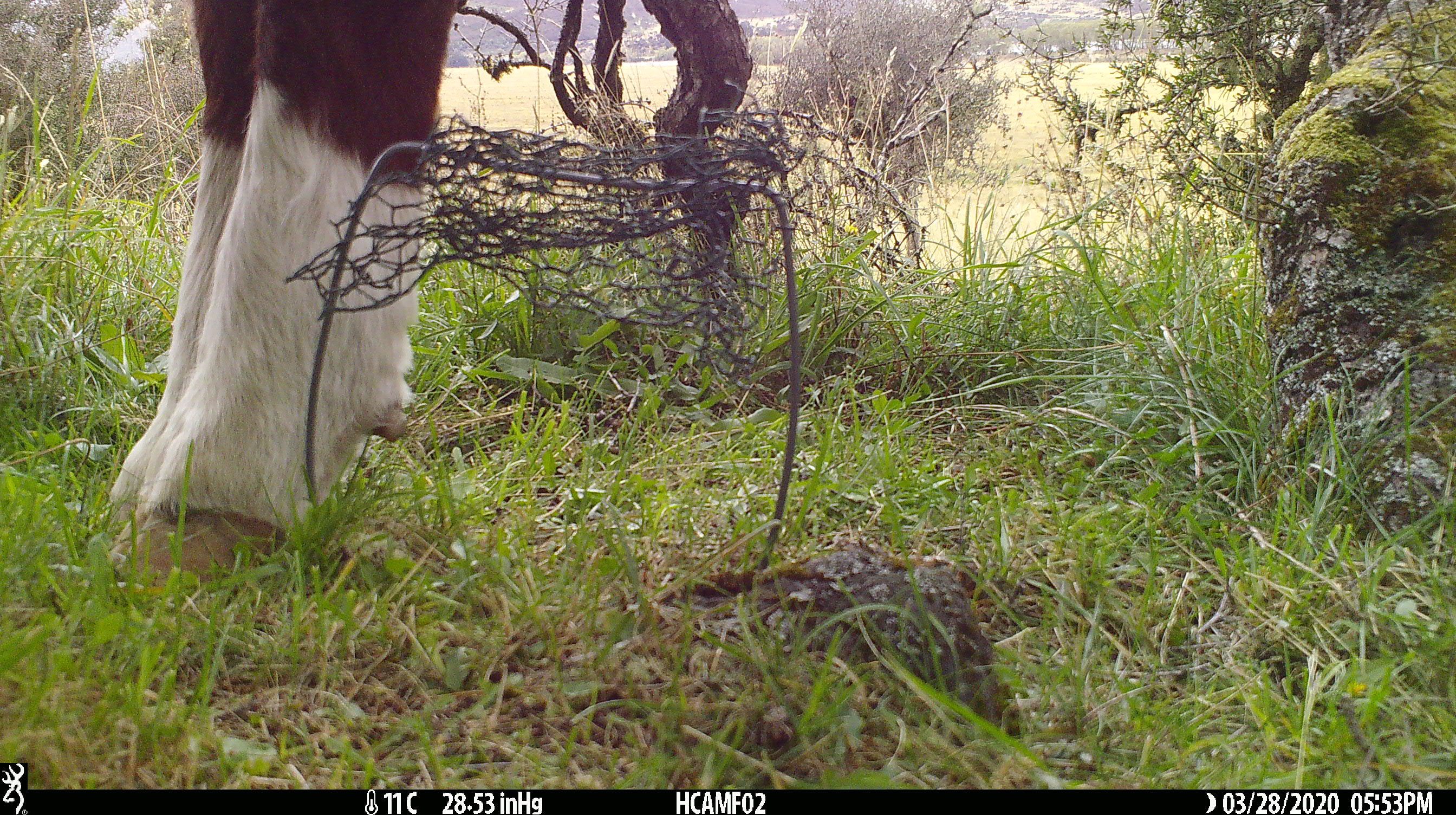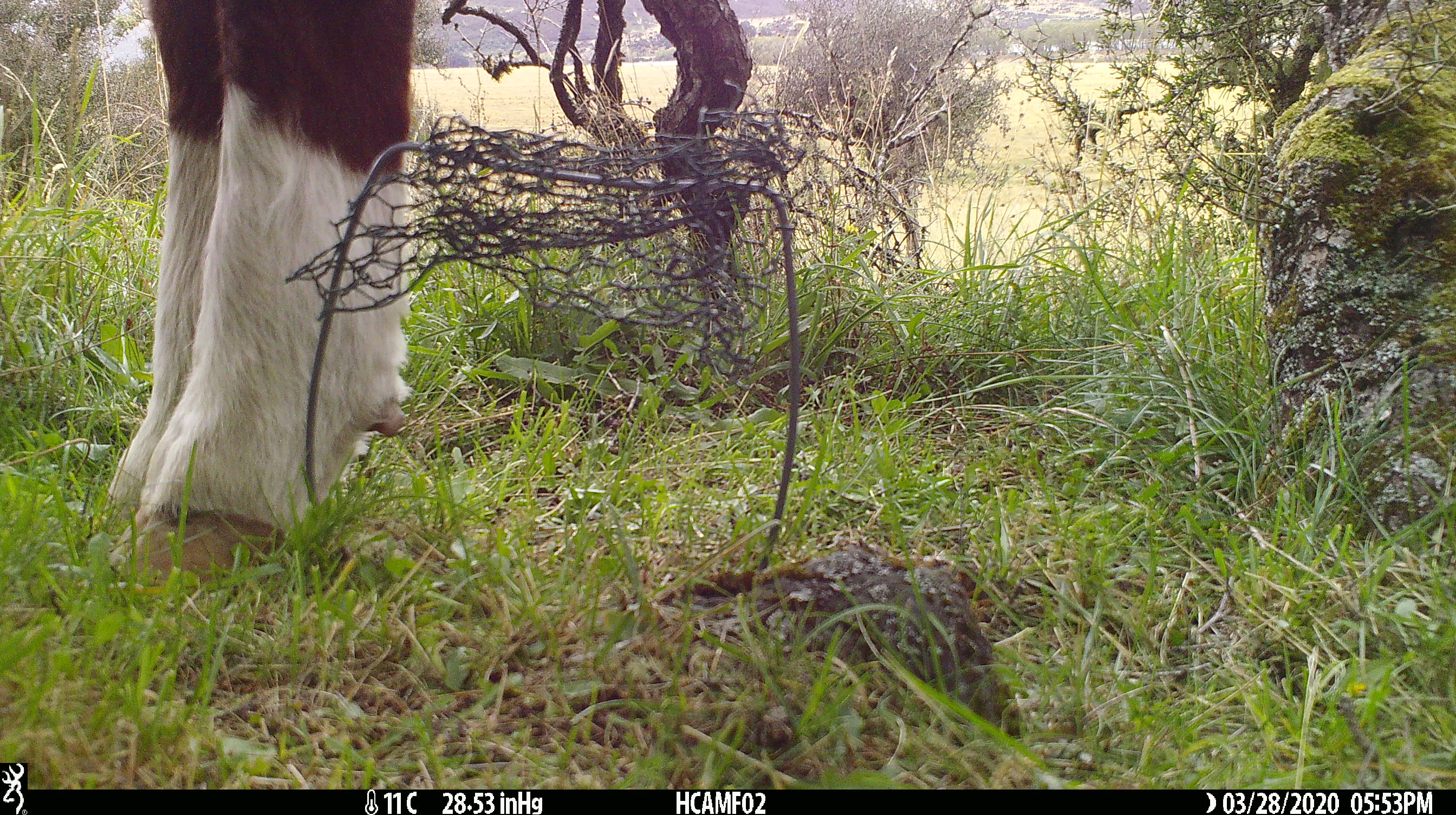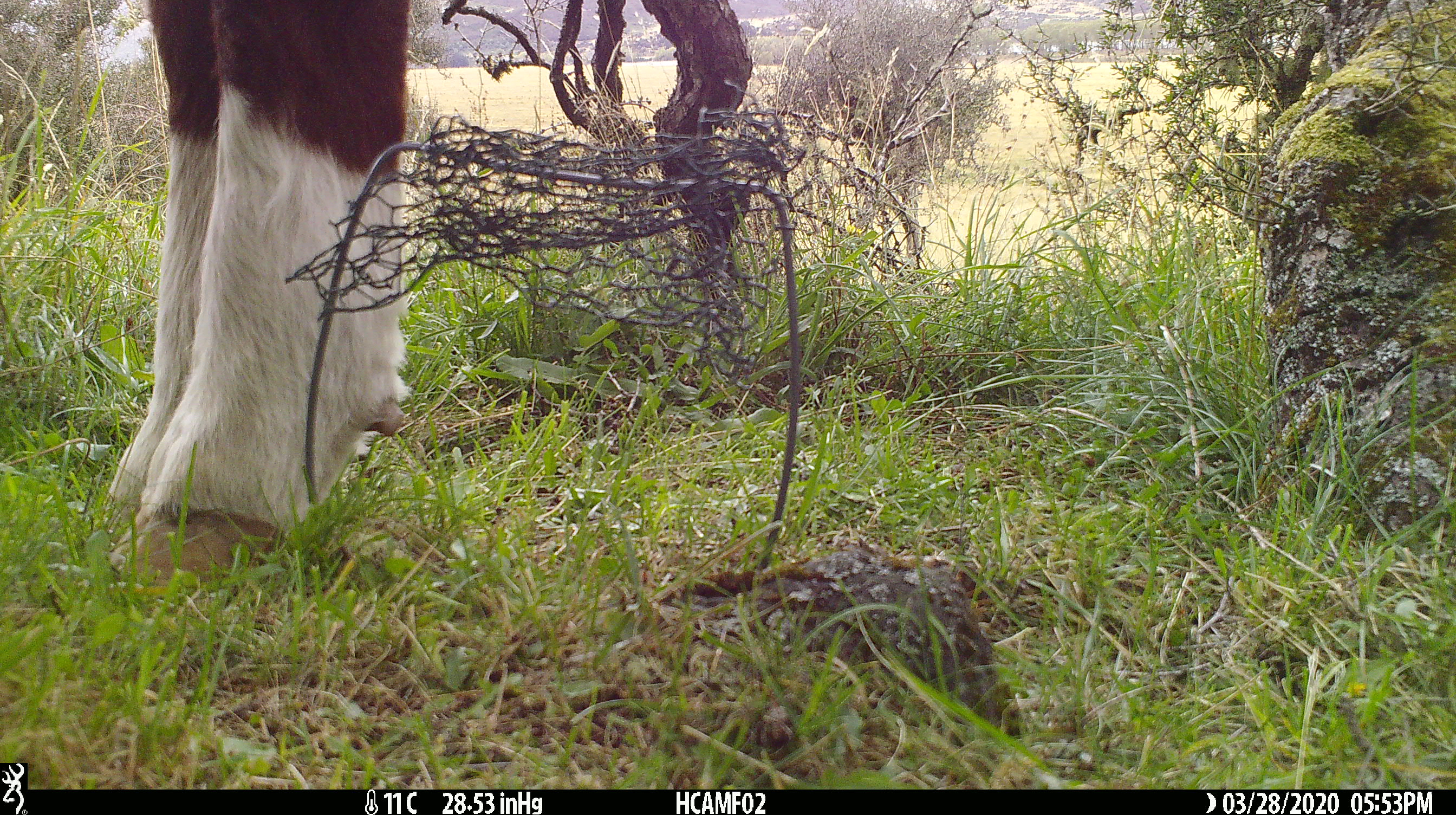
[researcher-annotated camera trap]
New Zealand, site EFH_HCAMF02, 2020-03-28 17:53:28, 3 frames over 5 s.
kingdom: Animalia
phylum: Chordata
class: Mammalia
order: Artiodactyla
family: Bovidae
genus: Bos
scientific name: Bos taurus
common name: domestic cow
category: cow